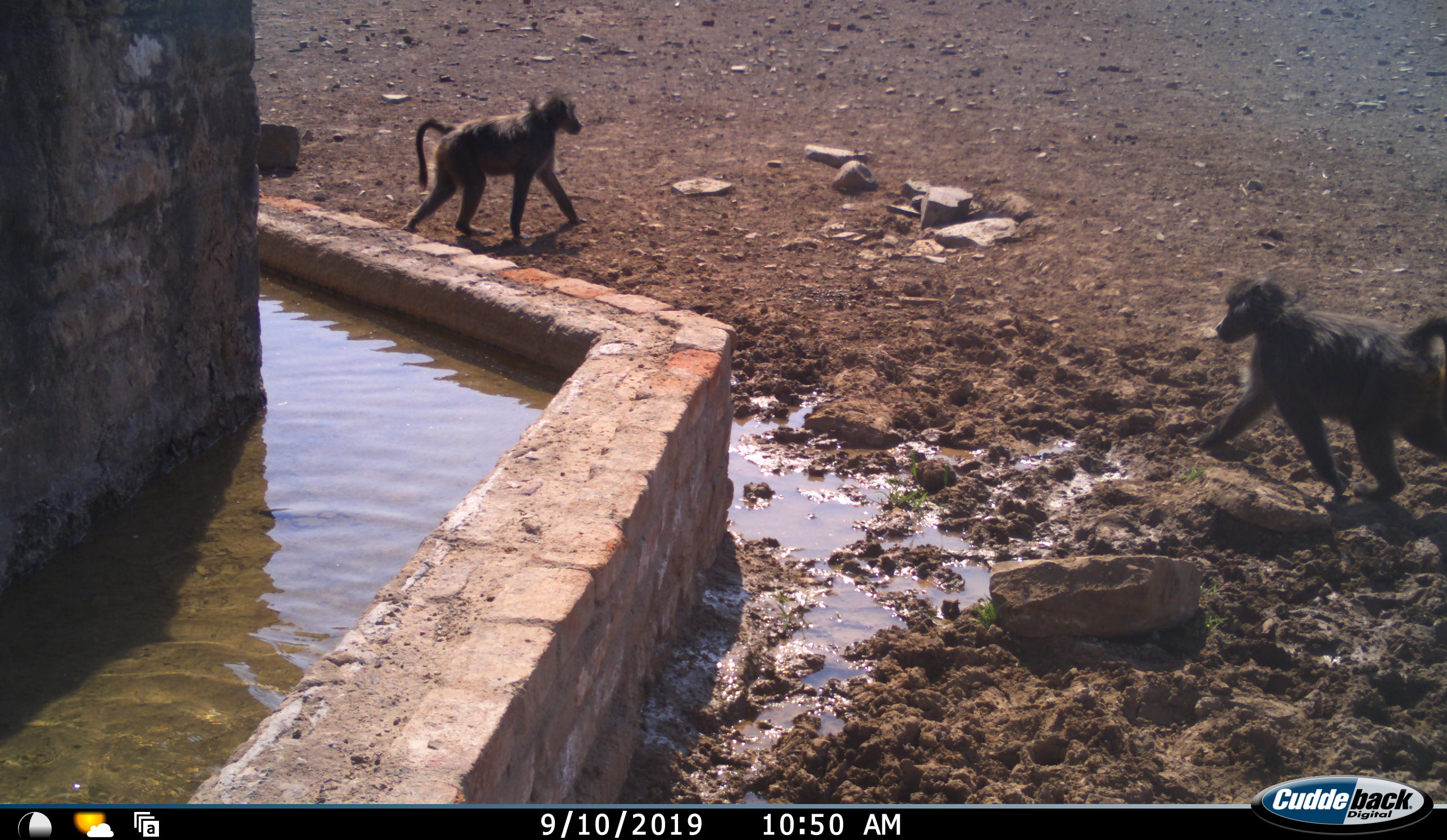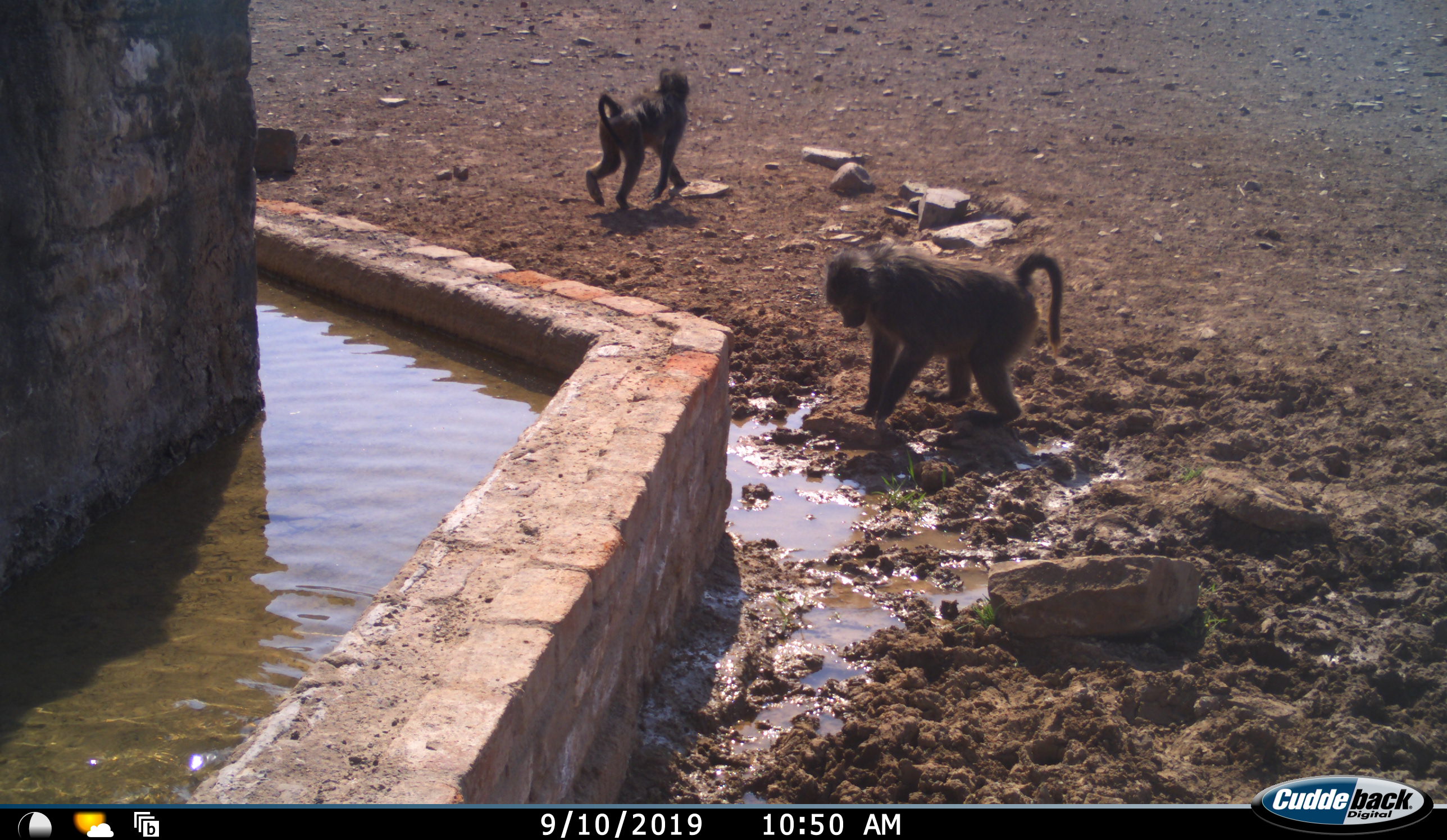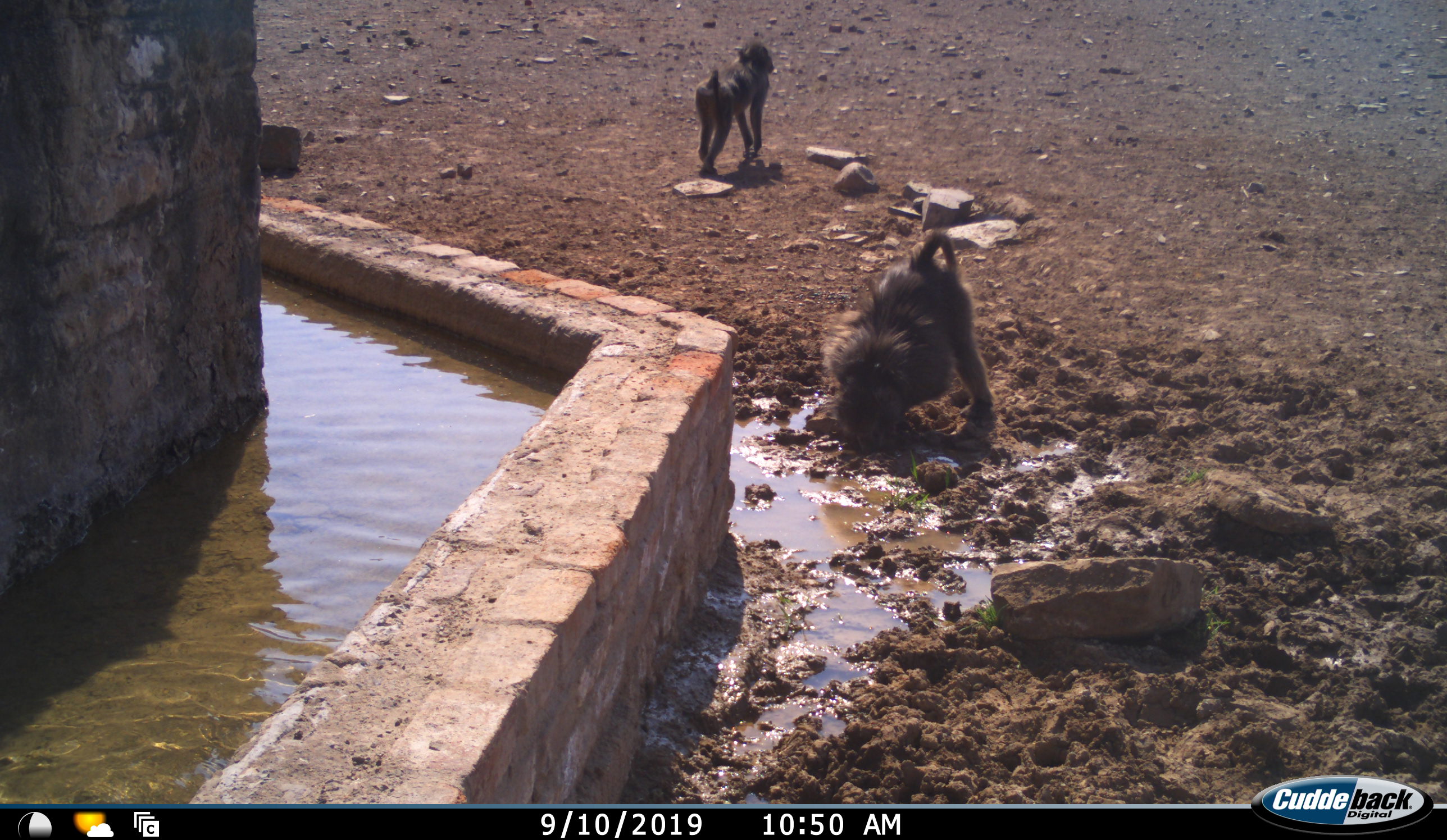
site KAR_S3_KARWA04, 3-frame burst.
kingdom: Animalia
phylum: Chordata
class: Mammalia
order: Primates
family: Cercopithecidae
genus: Papio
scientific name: Papio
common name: baboon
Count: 2.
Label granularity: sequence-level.